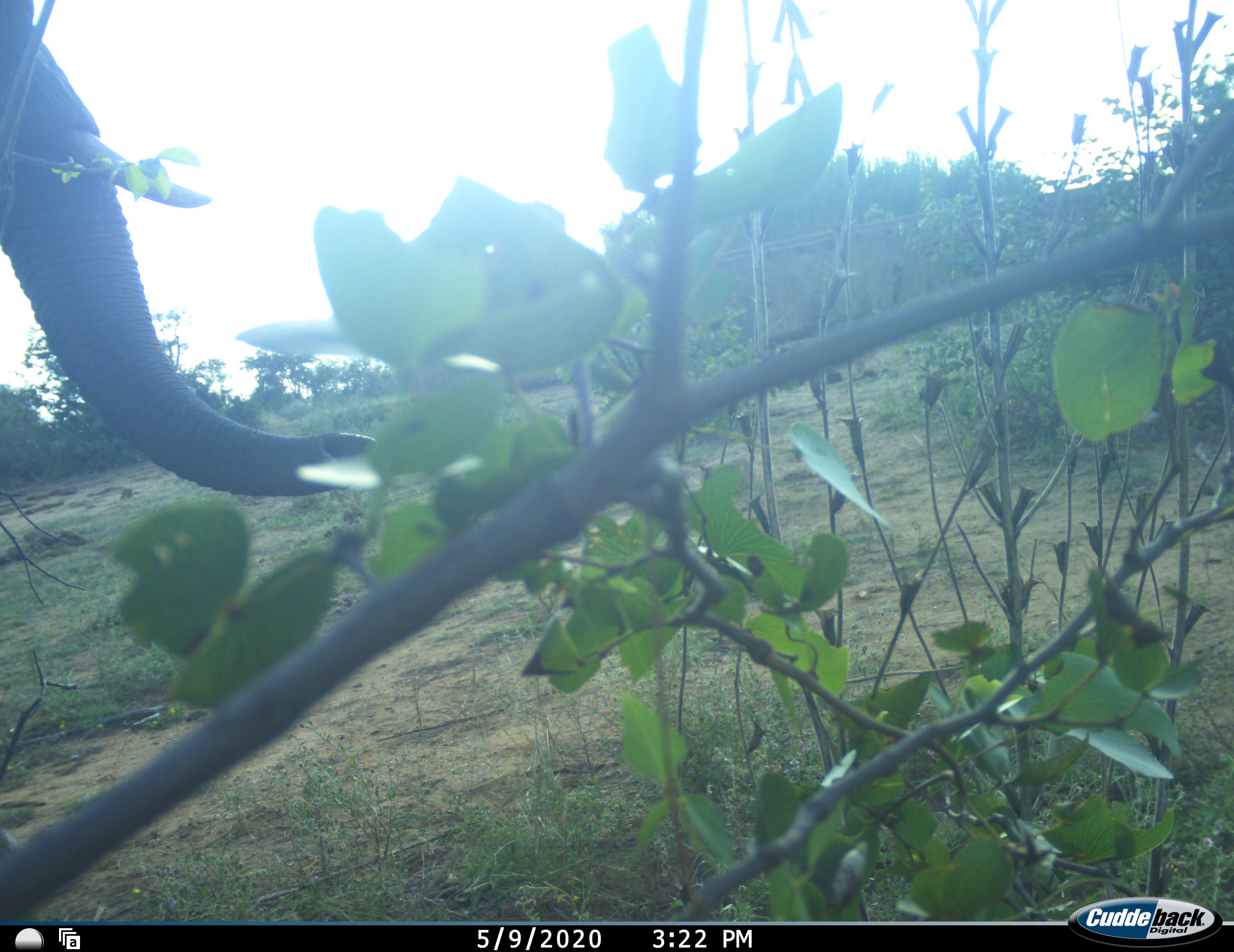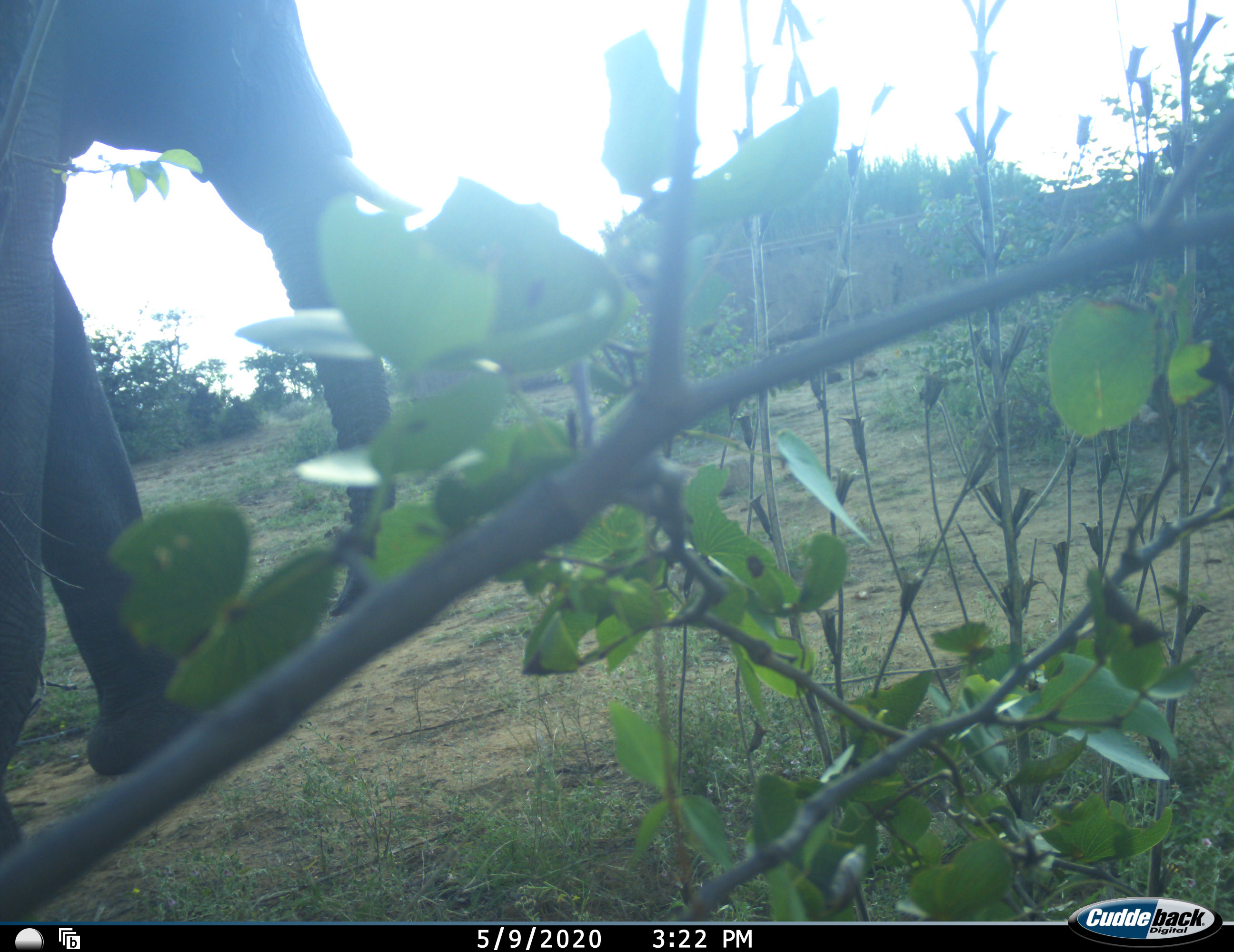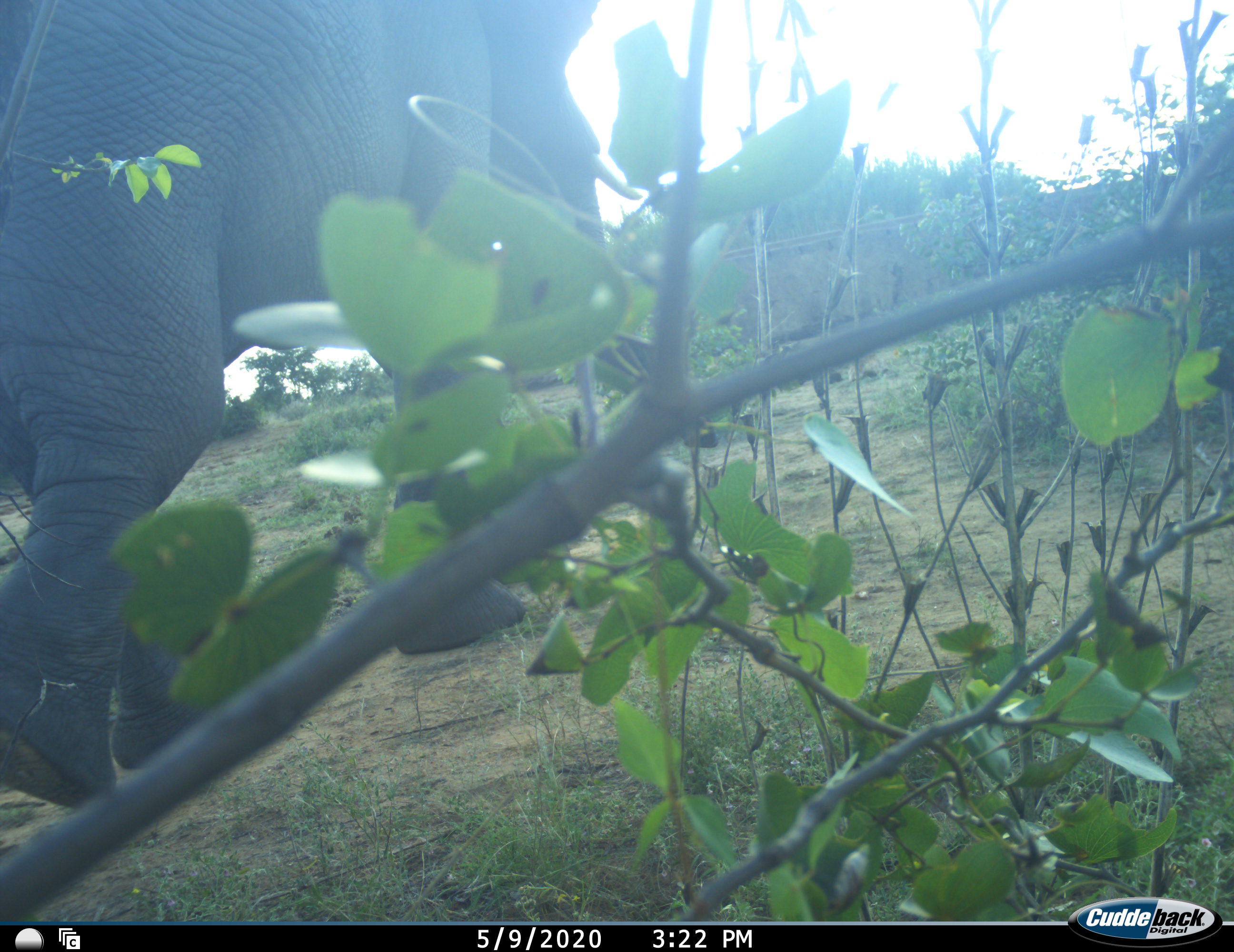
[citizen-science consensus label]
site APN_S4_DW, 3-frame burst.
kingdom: Animalia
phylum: Chordata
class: Mammalia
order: Proboscidea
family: Elephantidae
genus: Loxodonta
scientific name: Loxodonta africana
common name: african bush elephant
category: elephant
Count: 1.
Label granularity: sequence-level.